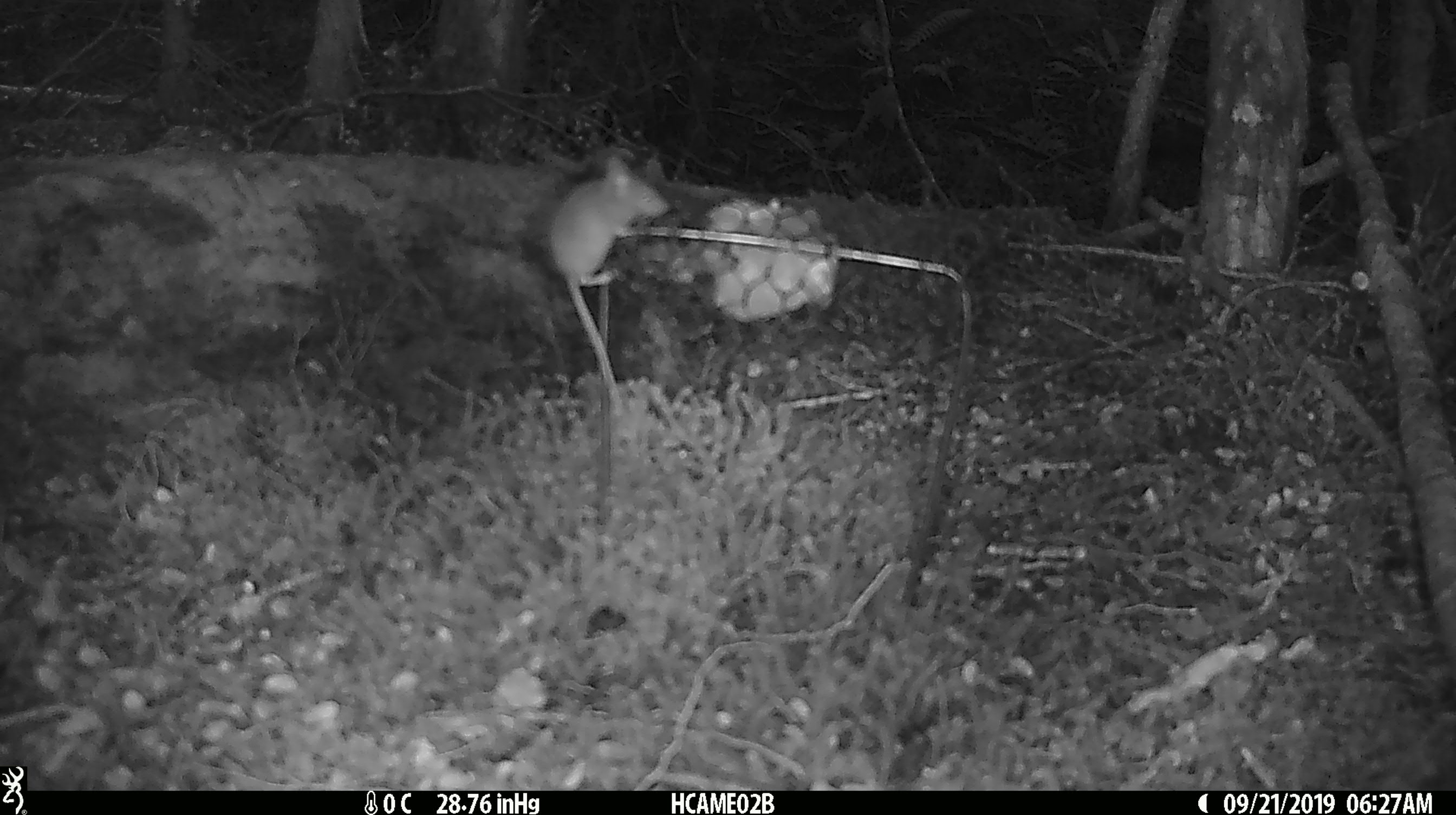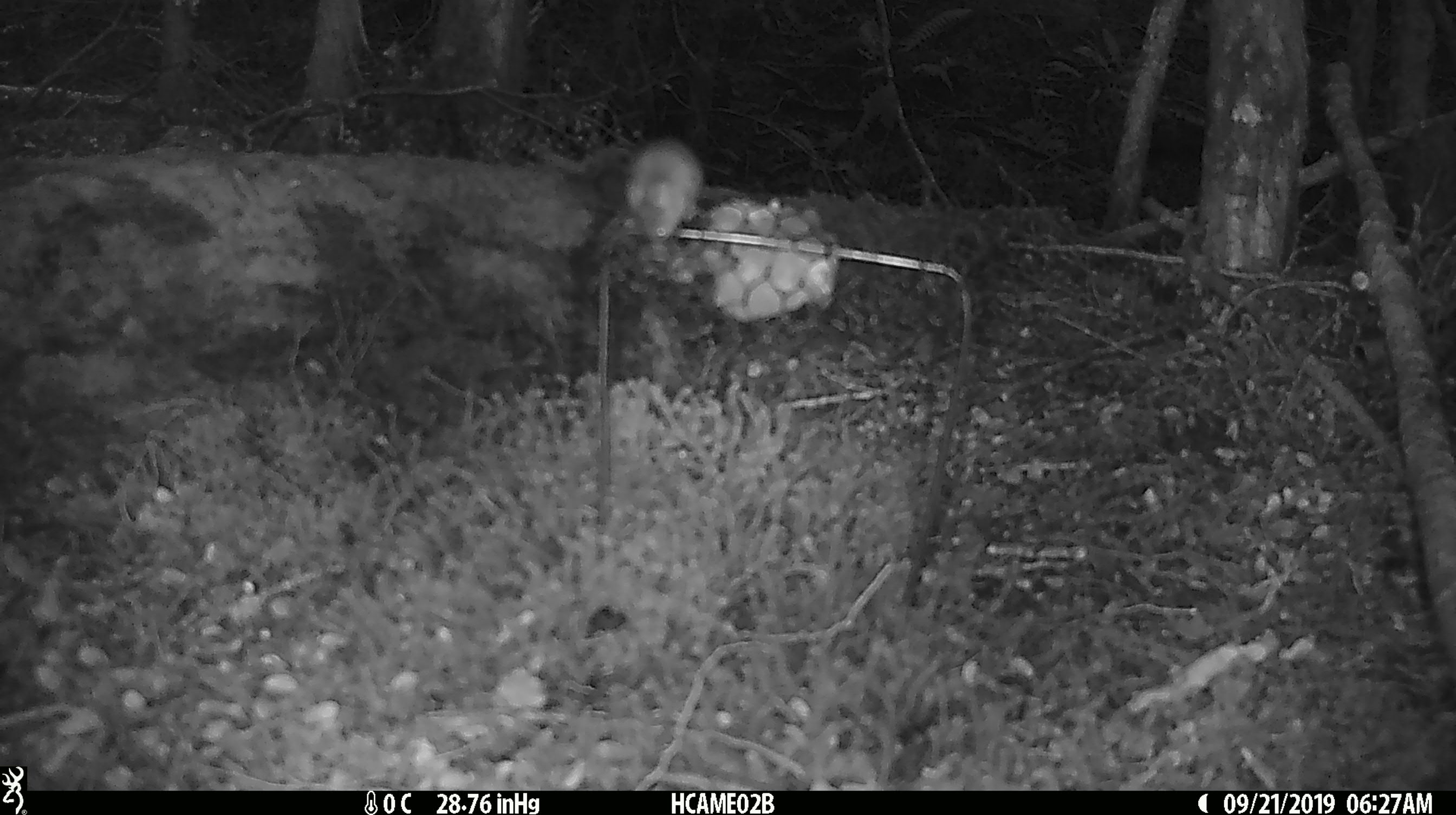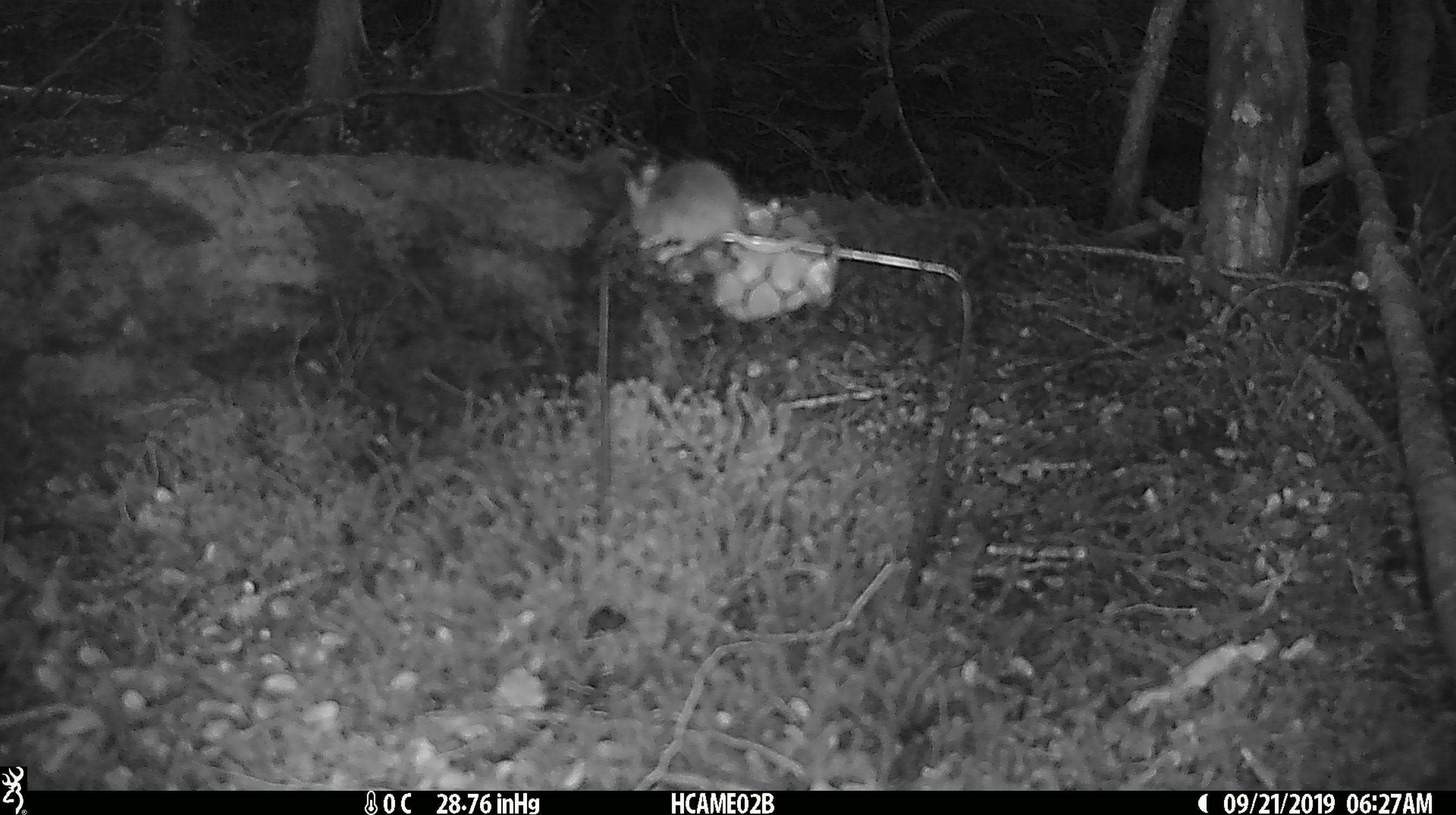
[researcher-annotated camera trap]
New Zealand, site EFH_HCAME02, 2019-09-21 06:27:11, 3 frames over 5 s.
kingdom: Animalia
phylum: Chordata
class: Mammalia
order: Rodentia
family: Muridae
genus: Mus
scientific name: Mus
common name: mouse